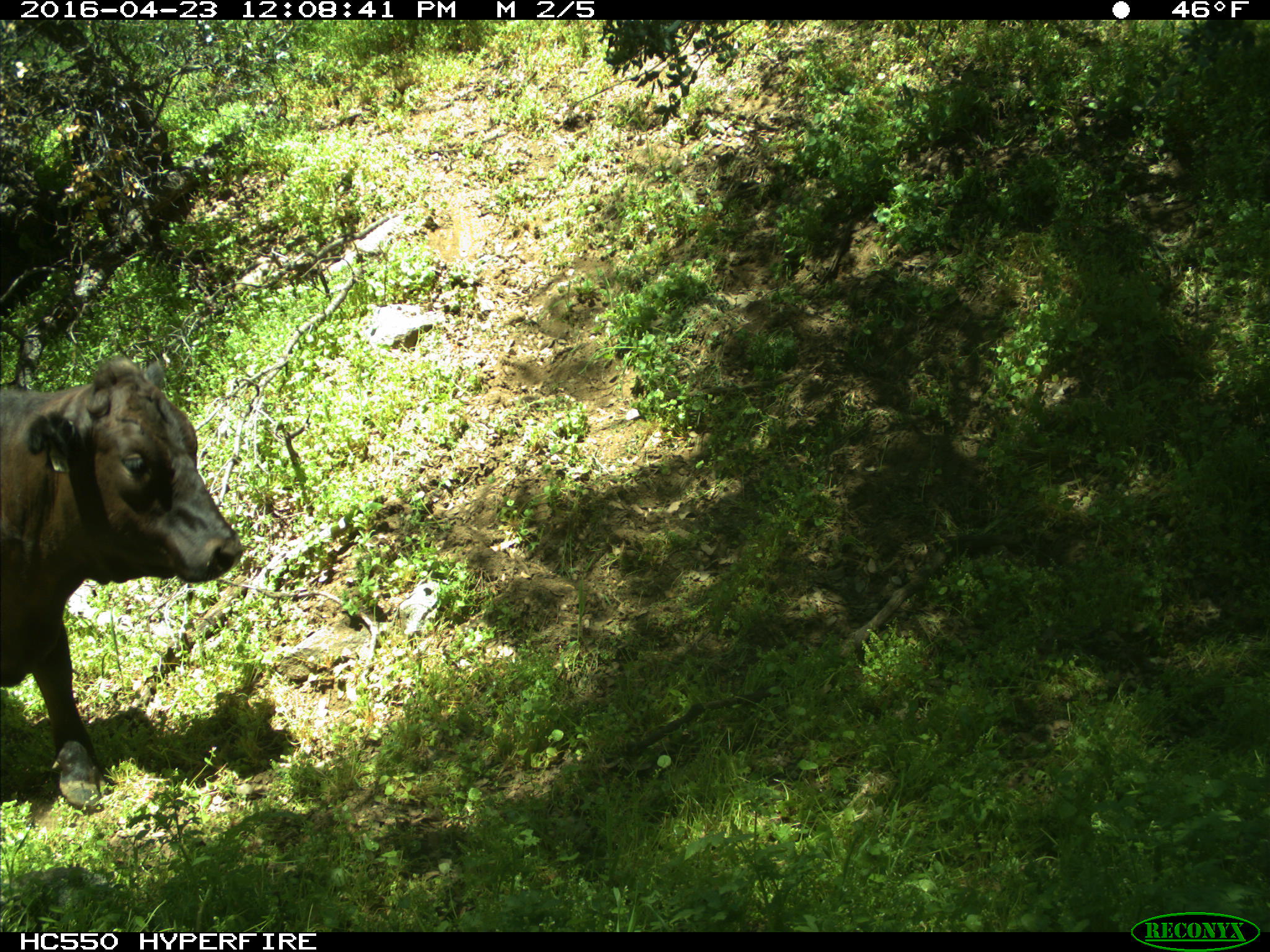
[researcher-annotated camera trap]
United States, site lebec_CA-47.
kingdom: Animalia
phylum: Chordata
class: Mammalia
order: Artiodactyla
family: Bovidae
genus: Bos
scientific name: Bos taurus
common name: domestic cow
Bos taurus (domestic cow).